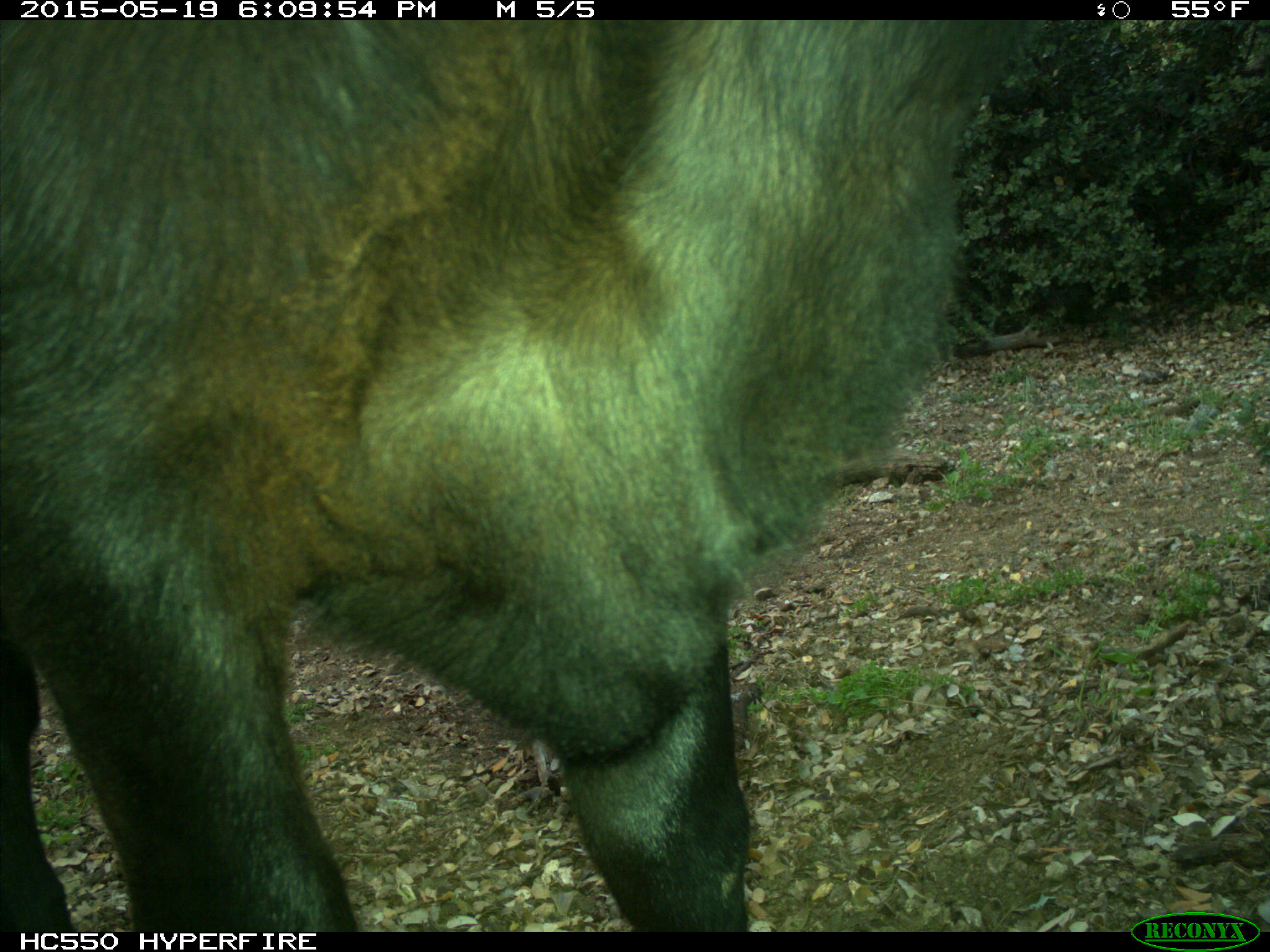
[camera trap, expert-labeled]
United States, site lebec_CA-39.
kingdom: Animalia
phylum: Chordata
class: Mammalia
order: Artiodactyla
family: Bovidae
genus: Bos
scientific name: Bos taurus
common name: domestic cow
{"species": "Bos taurus (domestic cow)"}